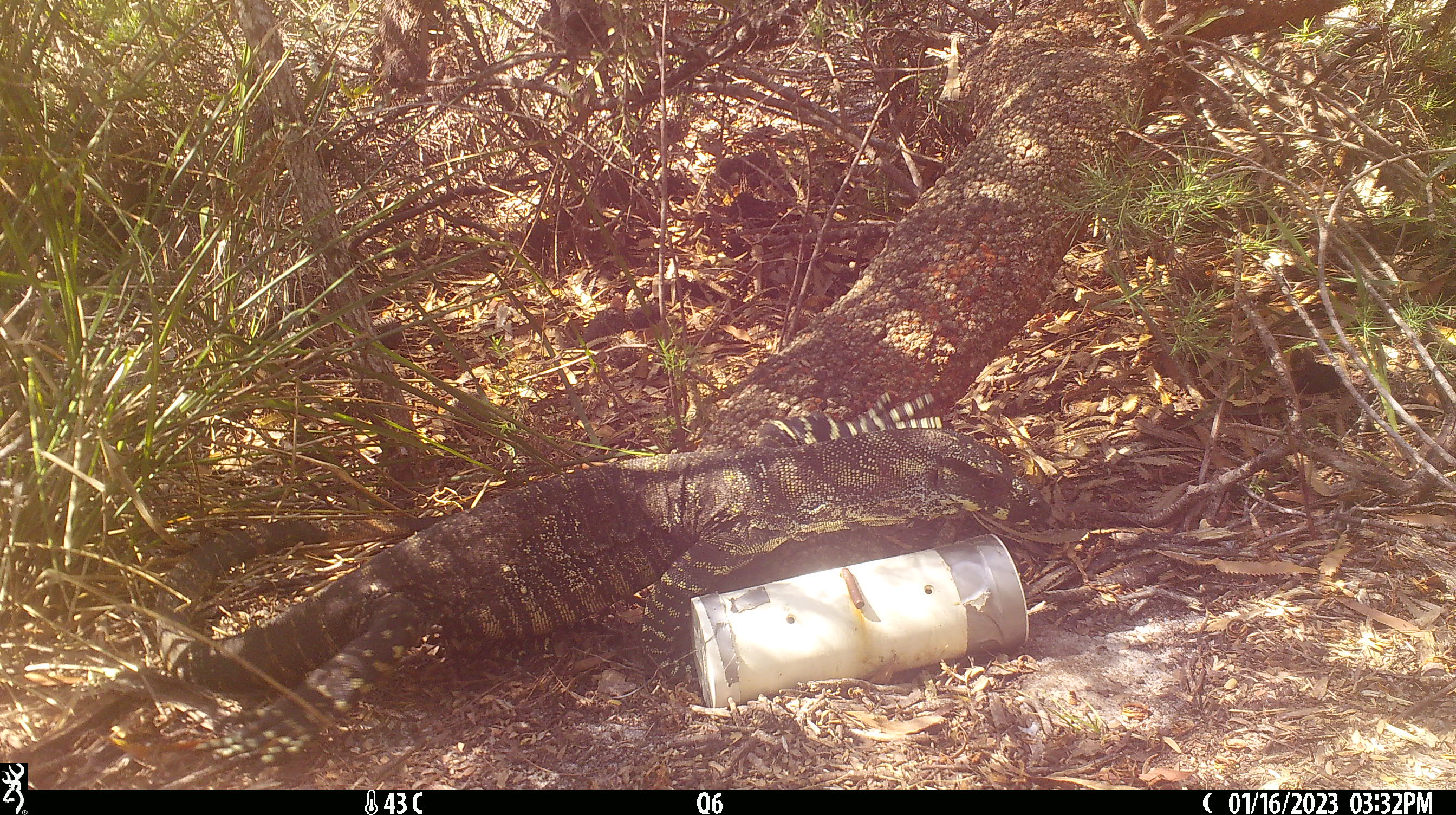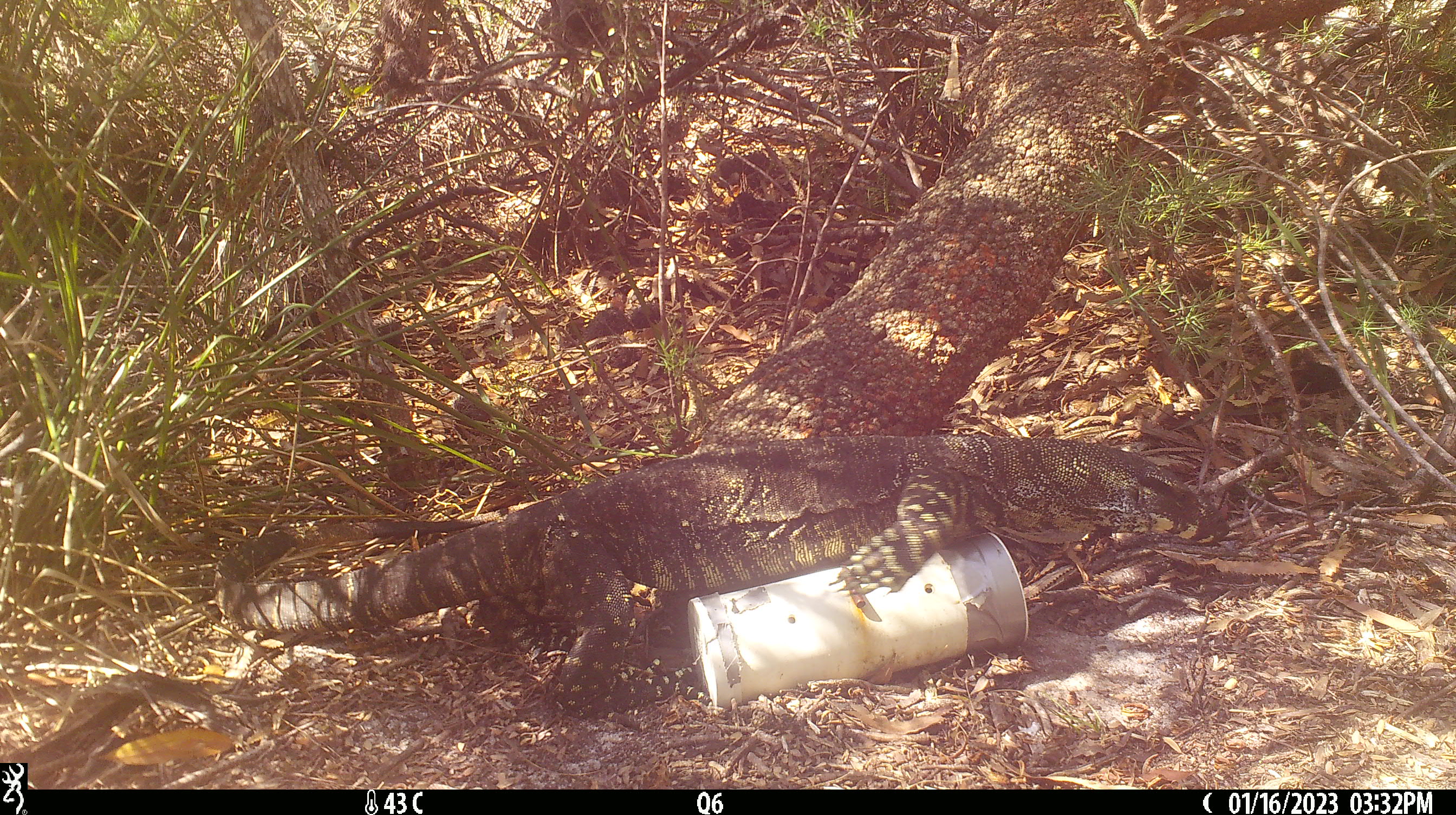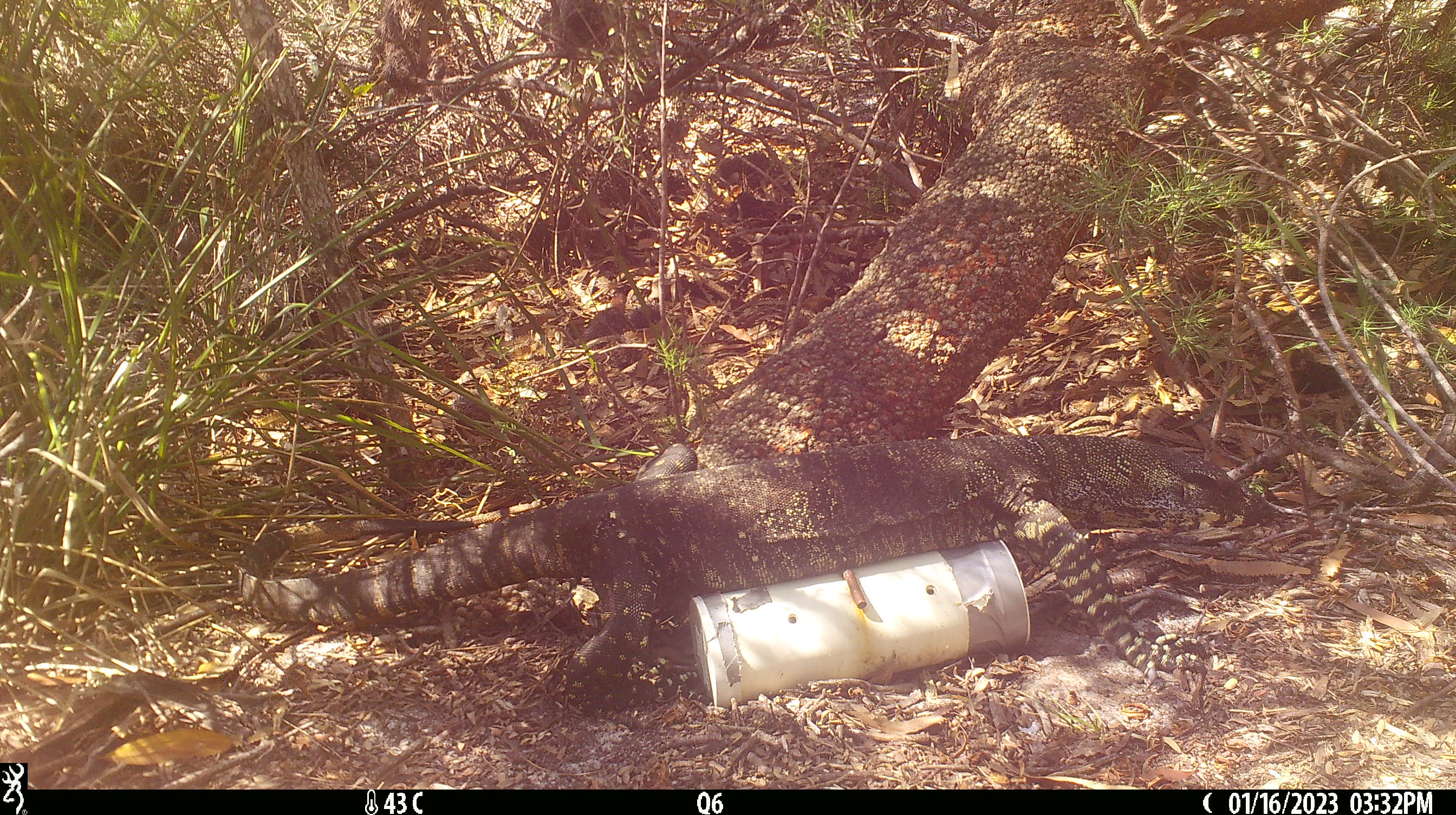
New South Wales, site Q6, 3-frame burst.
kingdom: Animalia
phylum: Chordata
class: Reptilia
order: Squamata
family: Varanidae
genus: Varanus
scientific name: Varanus varius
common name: lace monitor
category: goanna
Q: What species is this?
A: Goanna (lace monitor) (Varanus varius).